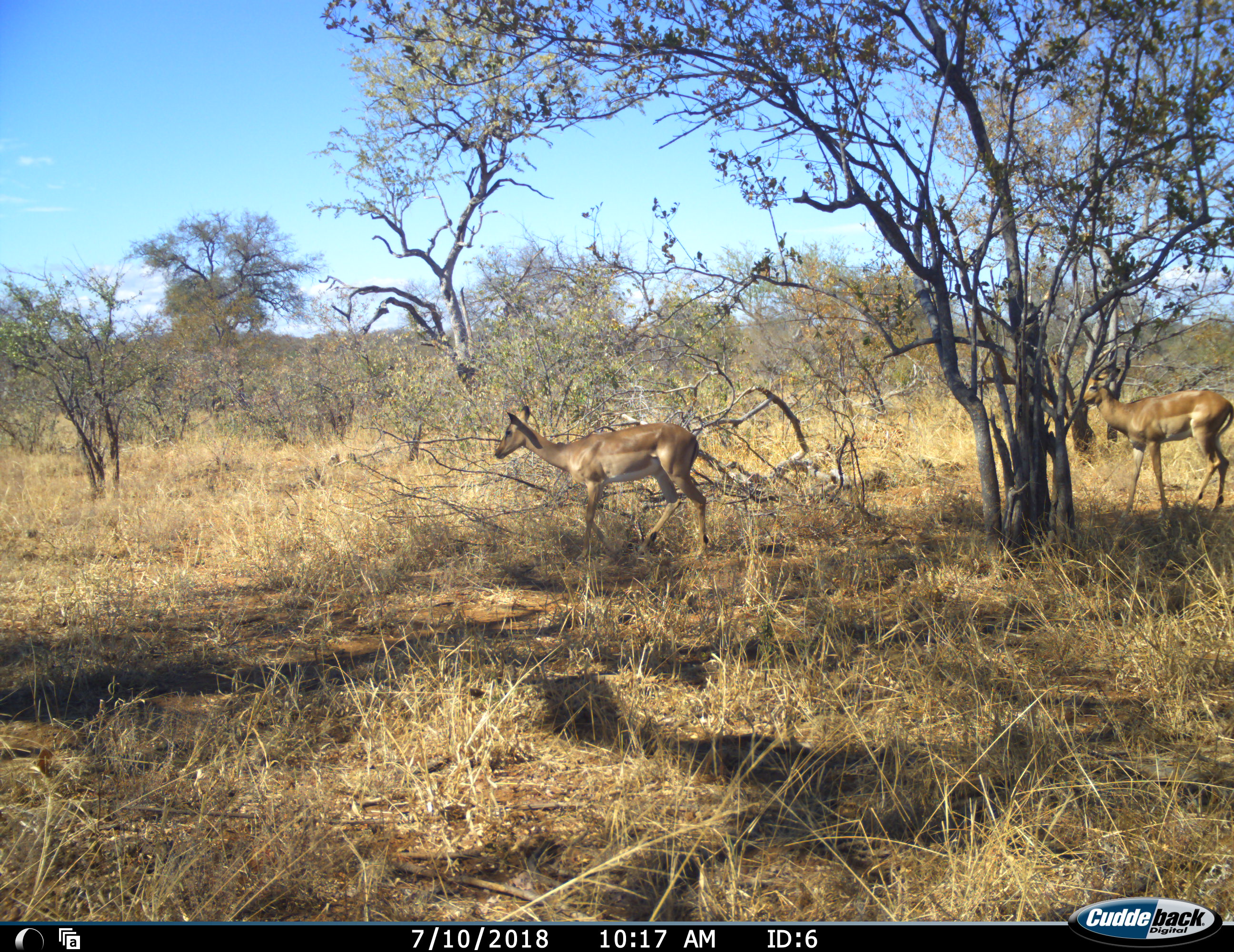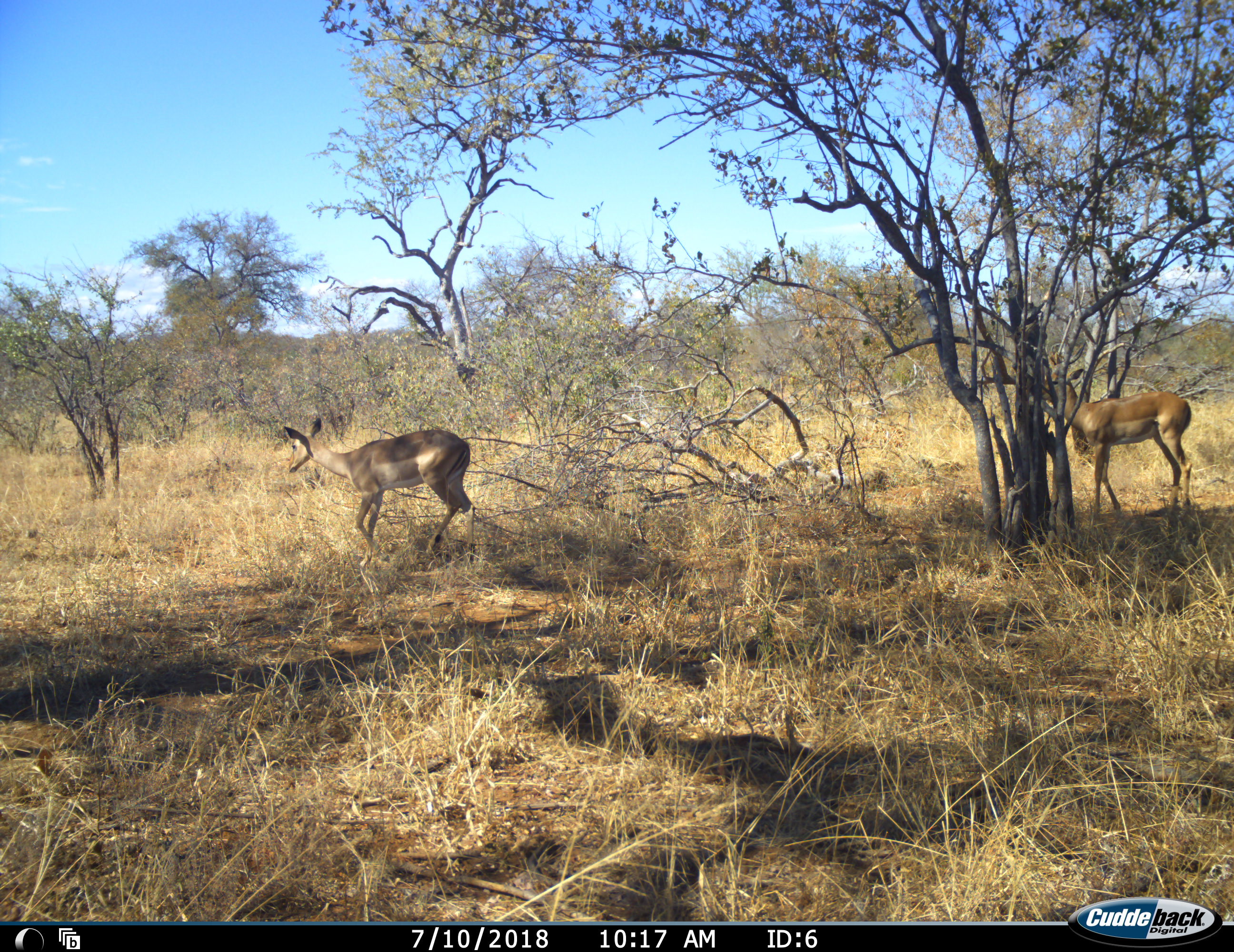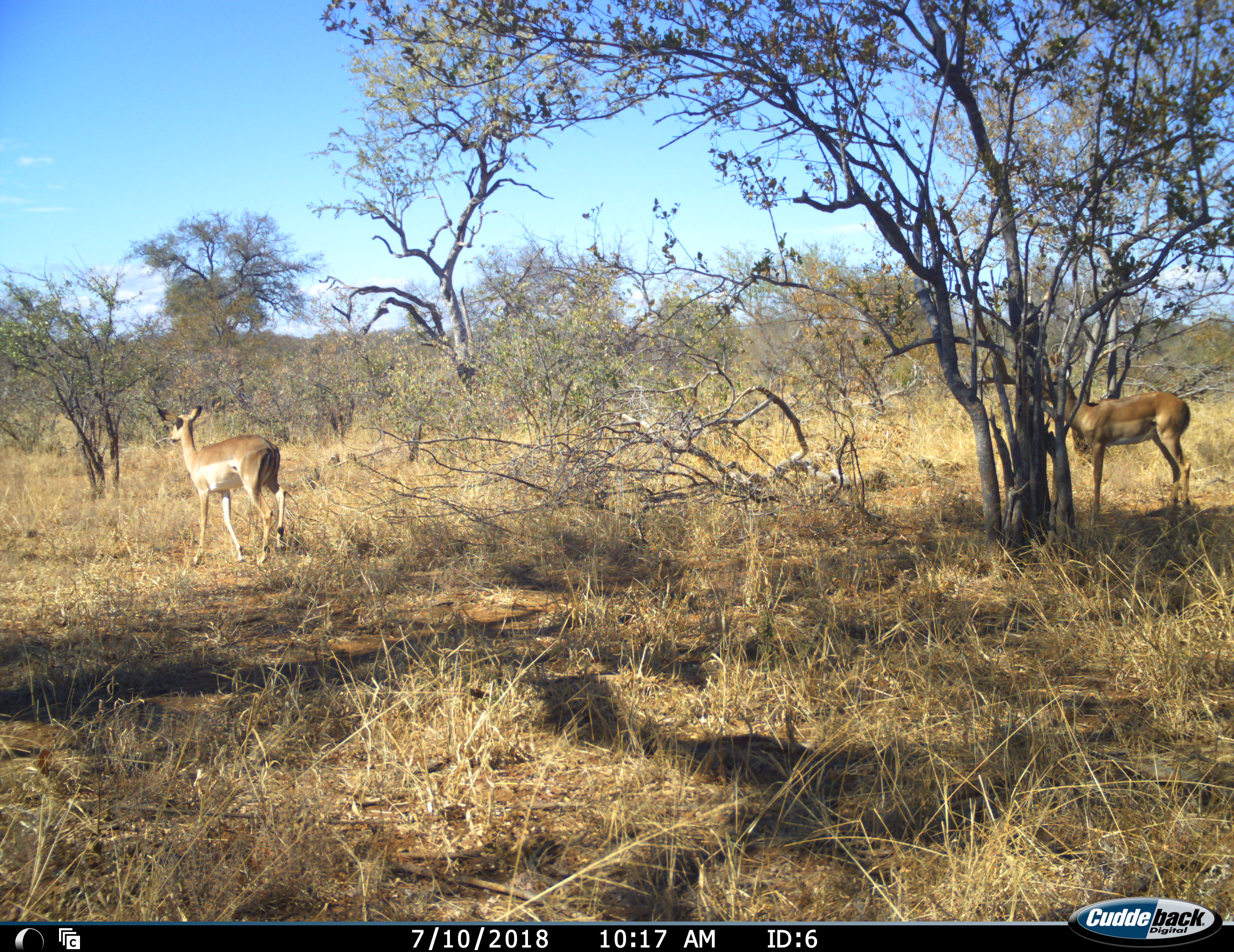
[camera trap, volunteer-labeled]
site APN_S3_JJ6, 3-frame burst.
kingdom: Animalia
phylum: Chordata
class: Mammalia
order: Artiodactyla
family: Bovidae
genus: Aepyceros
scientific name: Aepyceros melampus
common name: impala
Impala (Aepyceros melampus), count 2. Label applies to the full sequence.